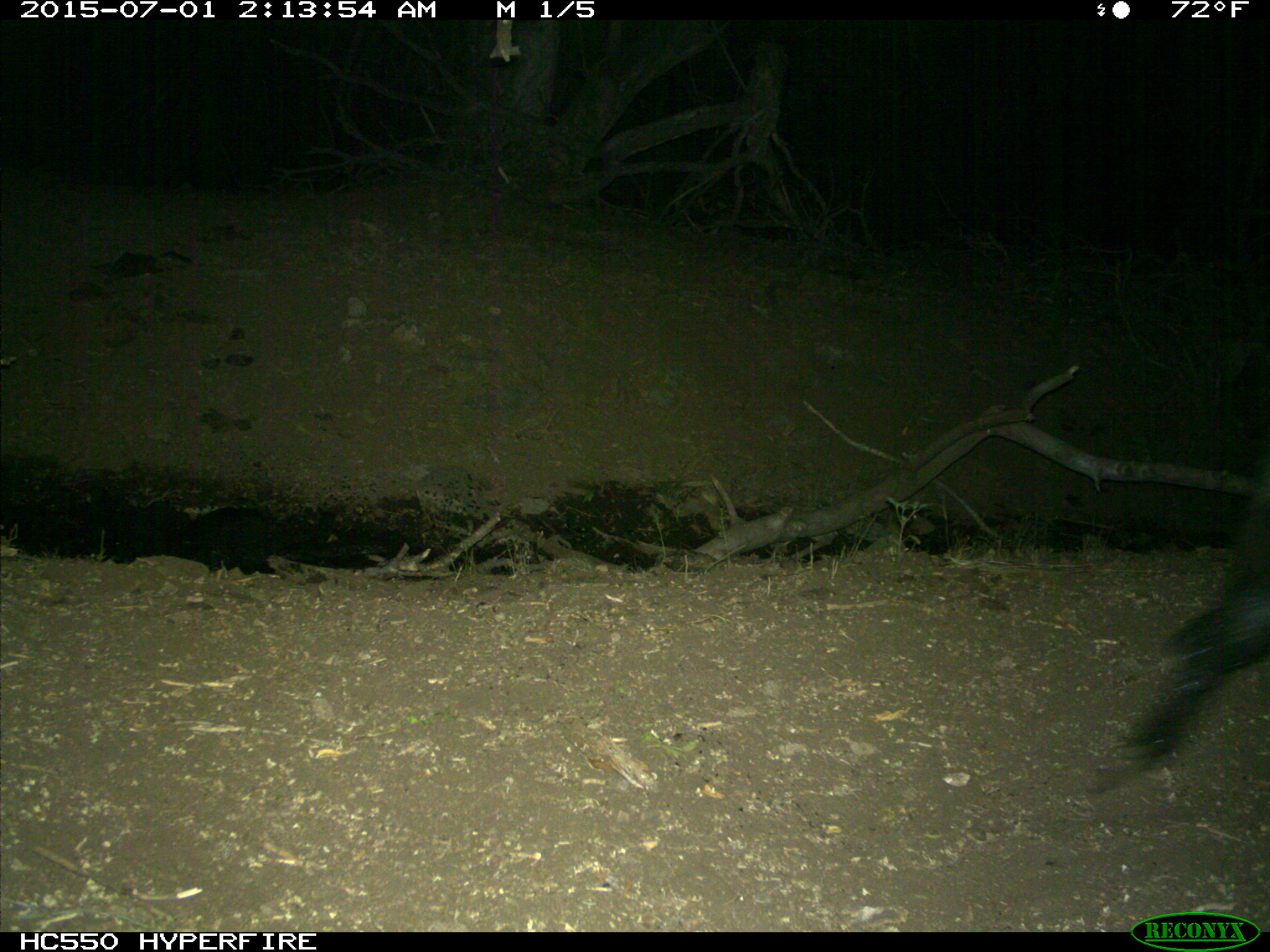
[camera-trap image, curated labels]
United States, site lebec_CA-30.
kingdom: Animalia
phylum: Chordata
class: Mammalia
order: Artiodactyla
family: Suidae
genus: Sus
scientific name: Sus scrofa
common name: wild boar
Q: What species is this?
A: Sus scrofa (wild boar).